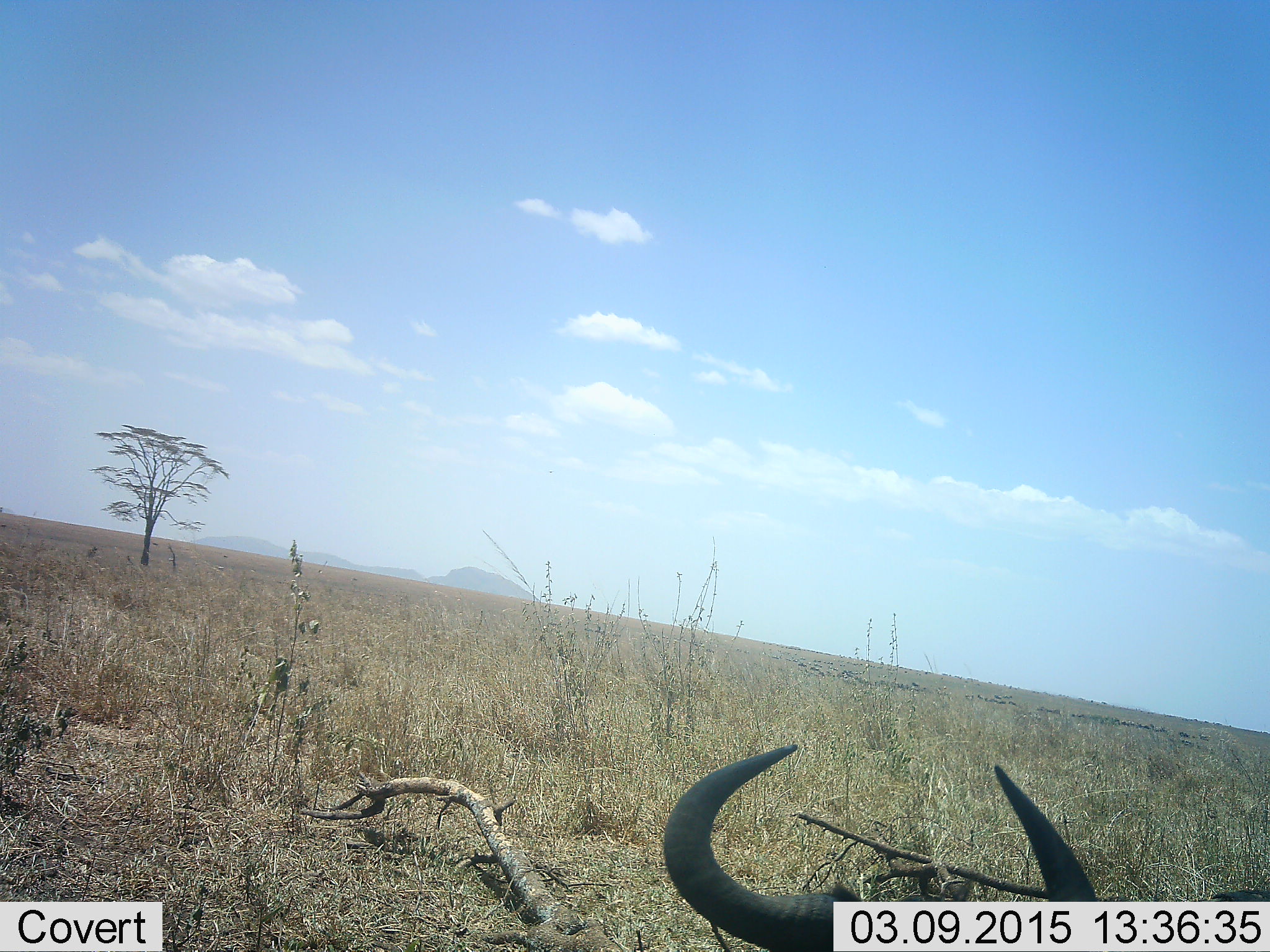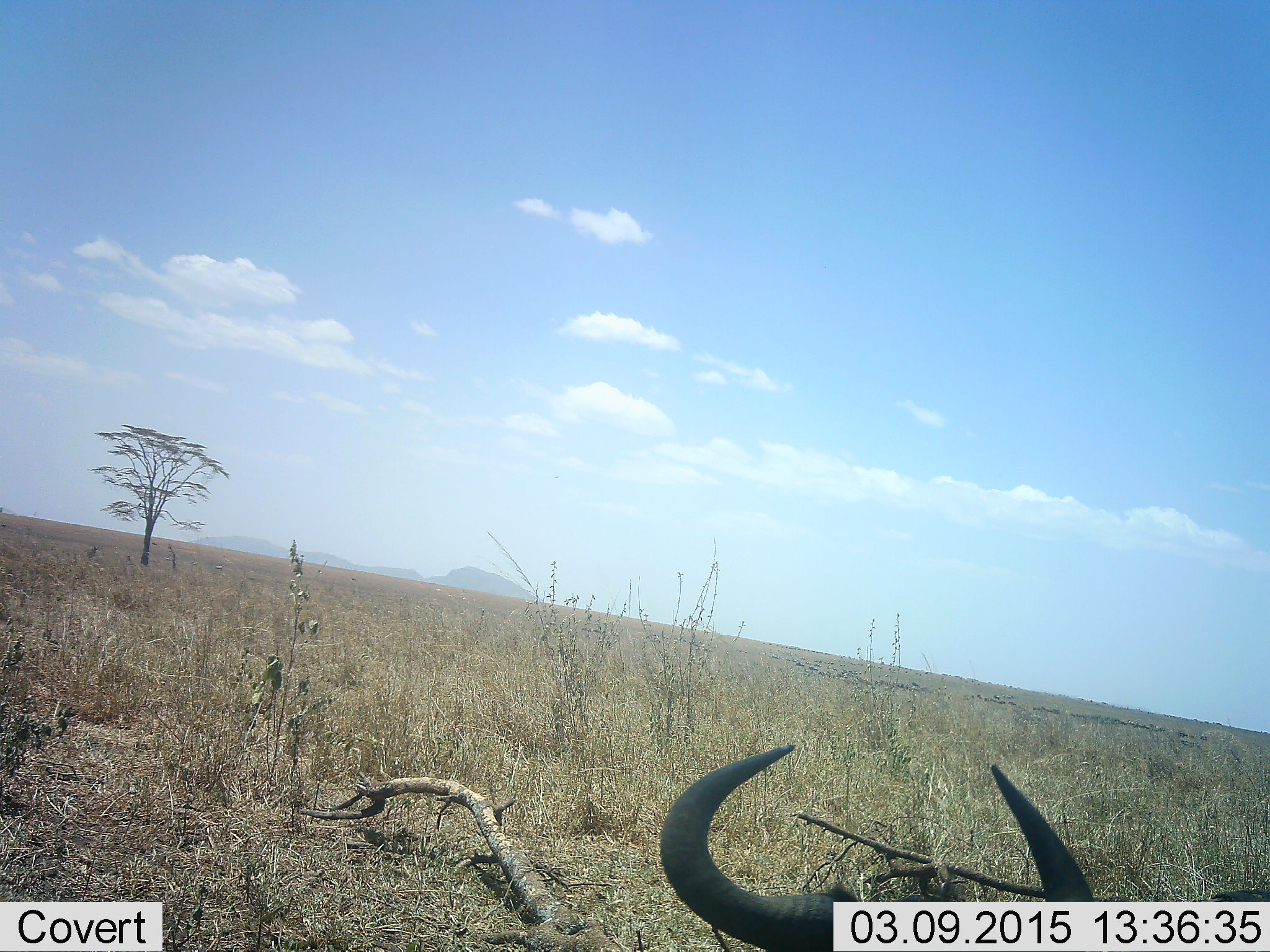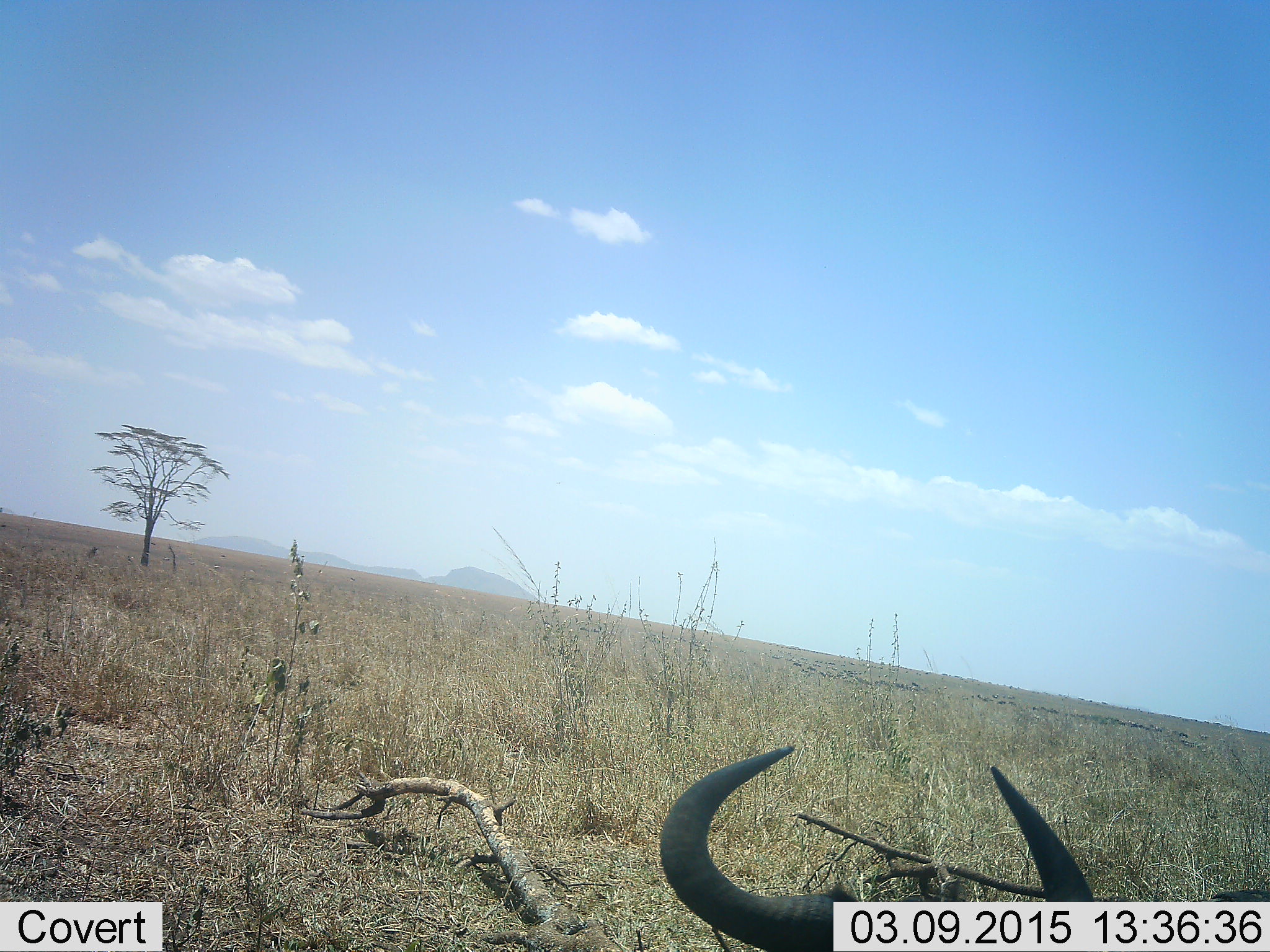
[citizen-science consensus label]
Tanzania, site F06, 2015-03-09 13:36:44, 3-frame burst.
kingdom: Animalia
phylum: Chordata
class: Mammalia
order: Artiodactyla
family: Bovidae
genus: Connochaetes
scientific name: Connochaetes taurinus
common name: blue wildebeest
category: wildebeest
Wildebeest (blue wildebeest) (Connochaetes taurinus), count 1. Behavior (volunteer vote fractions): standing 20%, resting 60%, moving 20%, interacting 0%. Young present (vote fraction): 0%. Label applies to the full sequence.